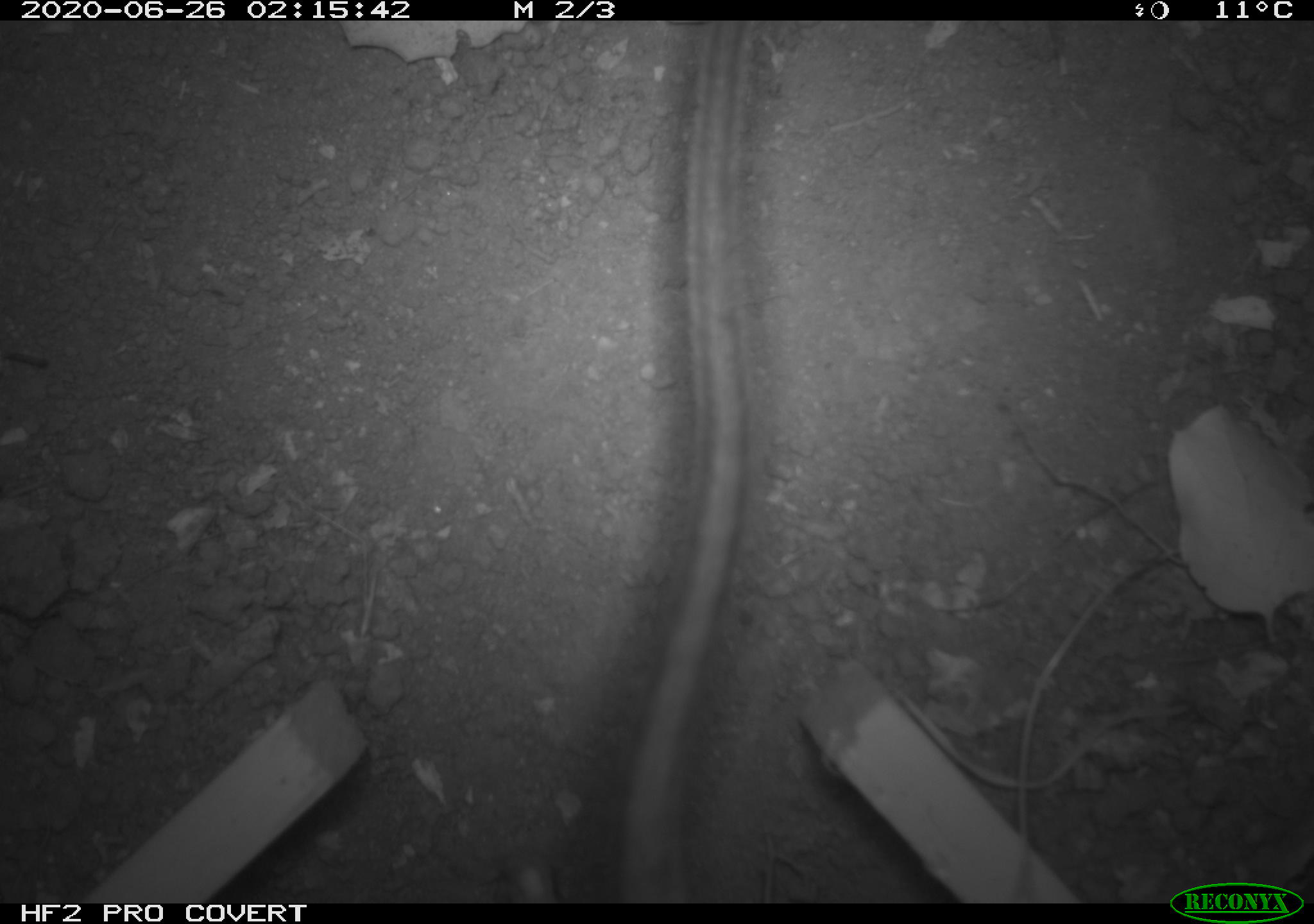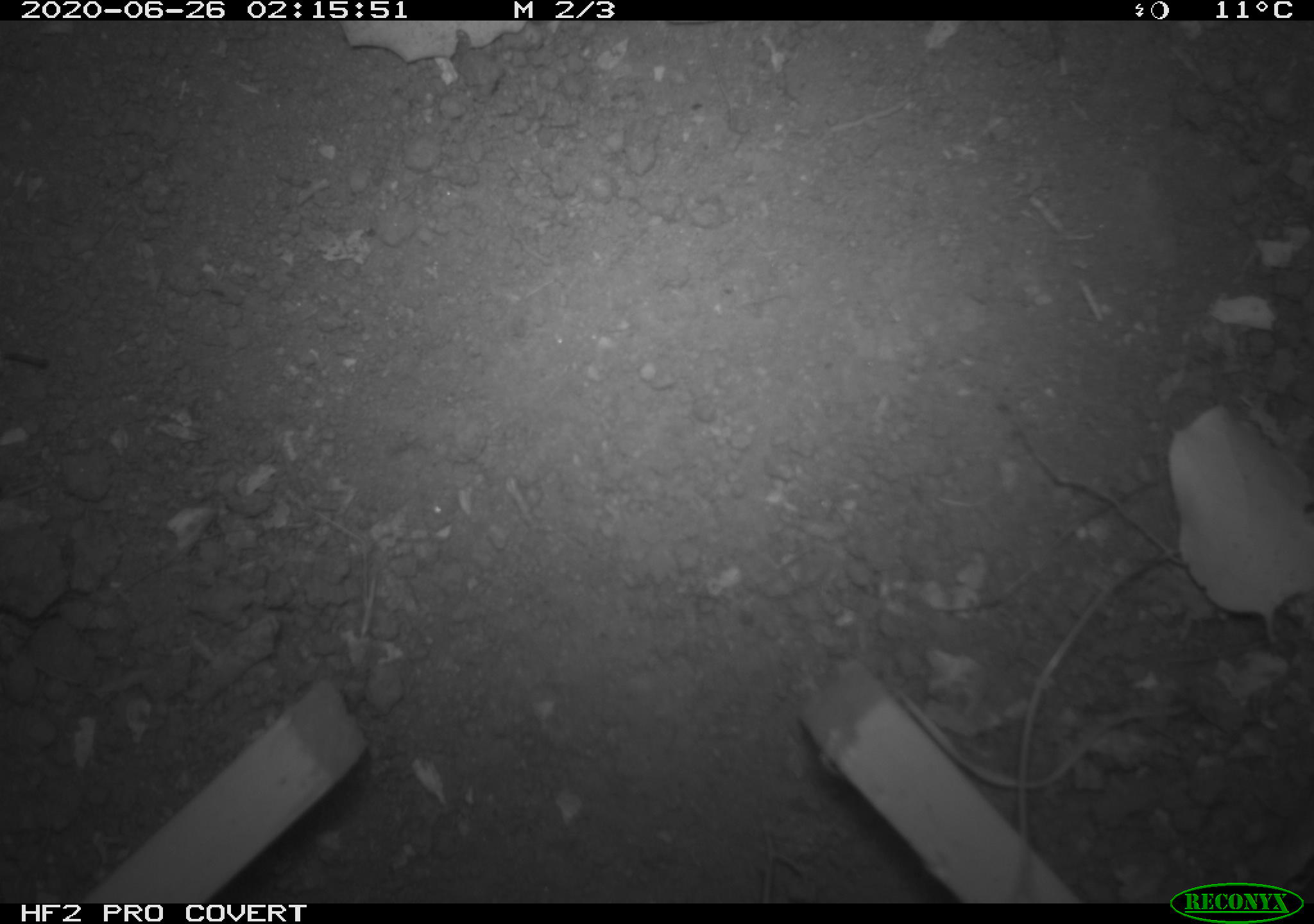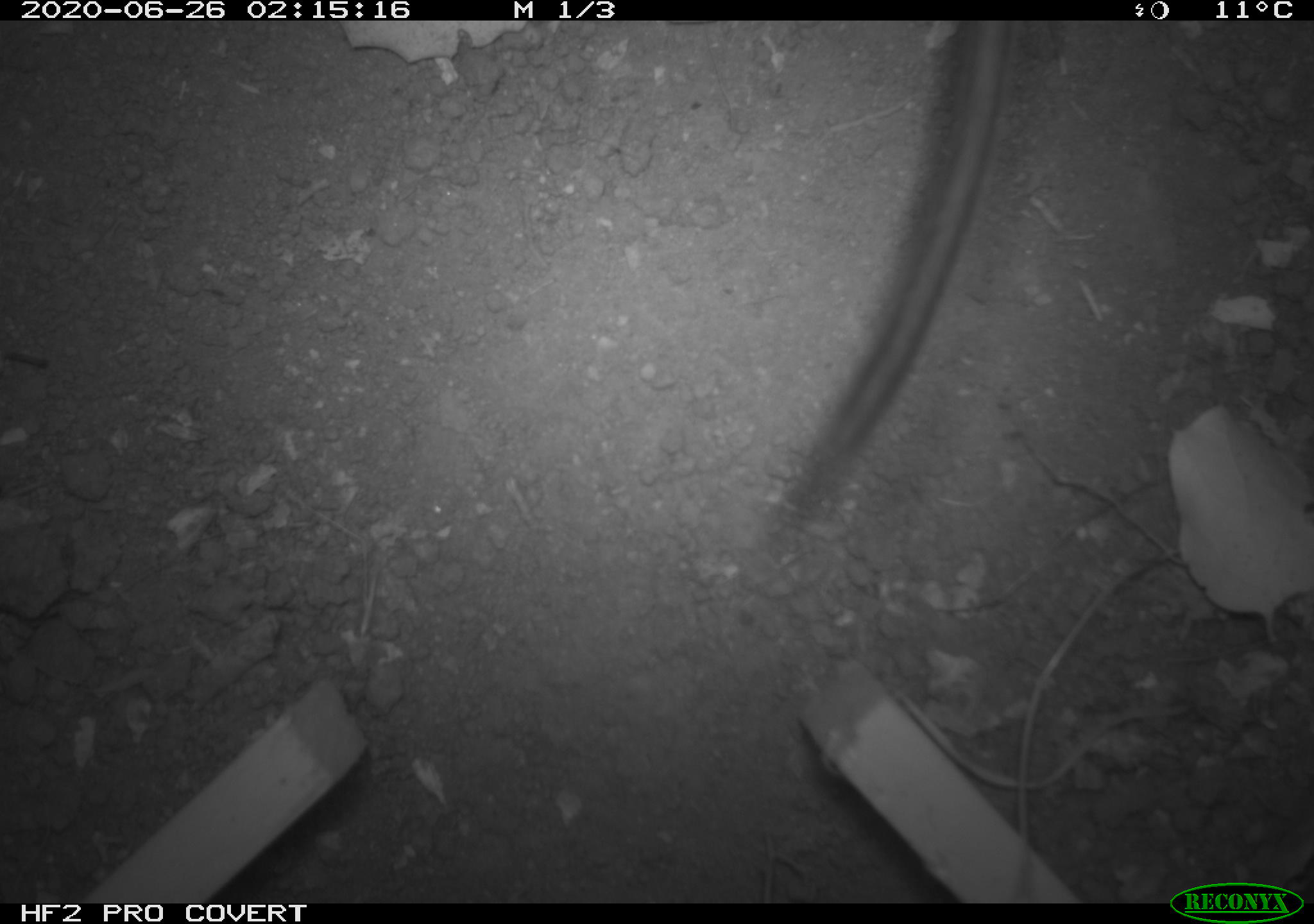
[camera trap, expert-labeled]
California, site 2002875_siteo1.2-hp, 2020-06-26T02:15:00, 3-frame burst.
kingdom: Animalia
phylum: Chordata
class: Mammalia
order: Rodentia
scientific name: Rodentia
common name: rodent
Rodent (Rodentia).